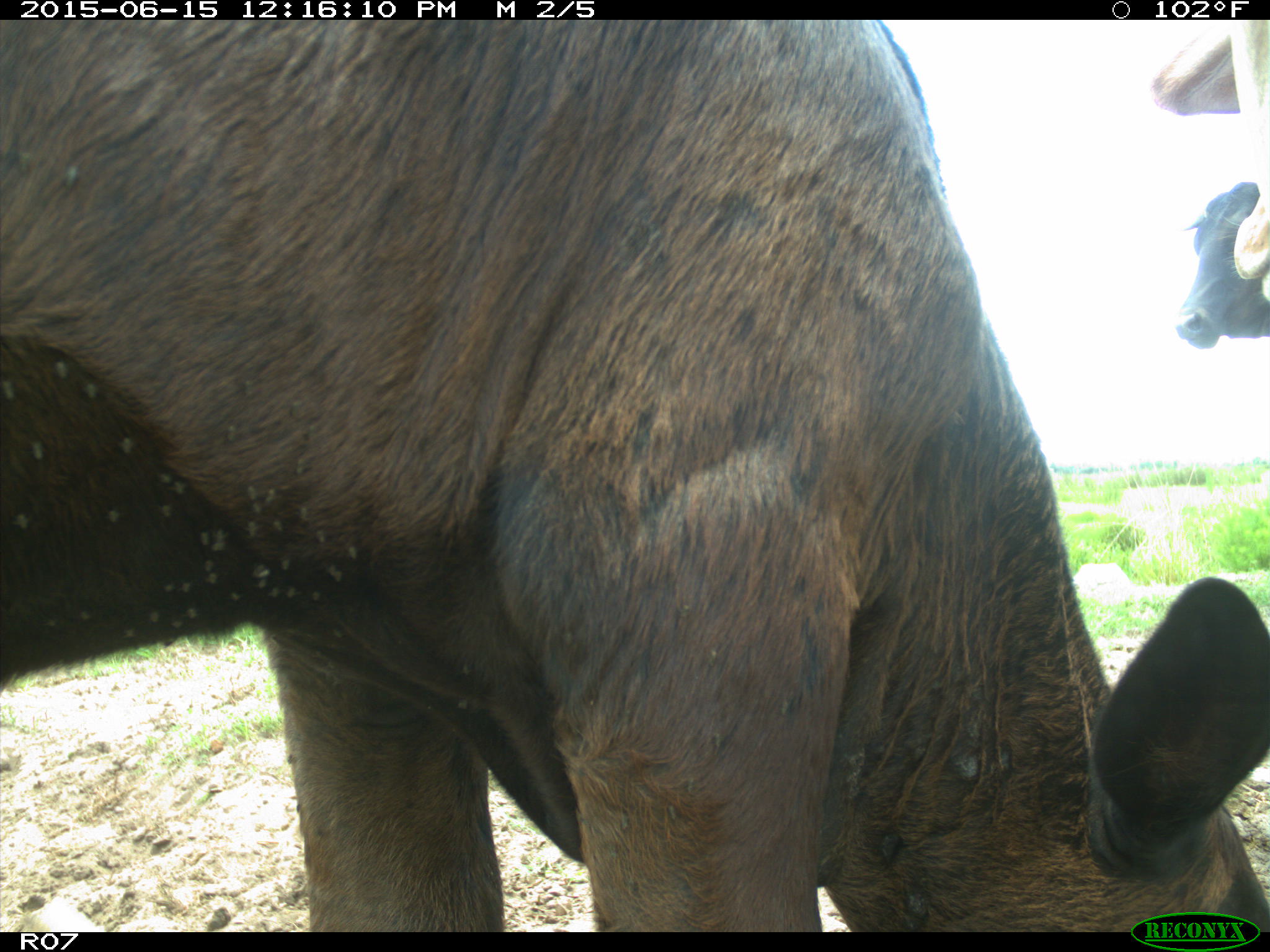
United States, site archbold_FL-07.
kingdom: Animalia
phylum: Chordata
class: Mammalia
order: Artiodactyla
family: Bovidae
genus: Bos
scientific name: Bos taurus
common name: domestic cow